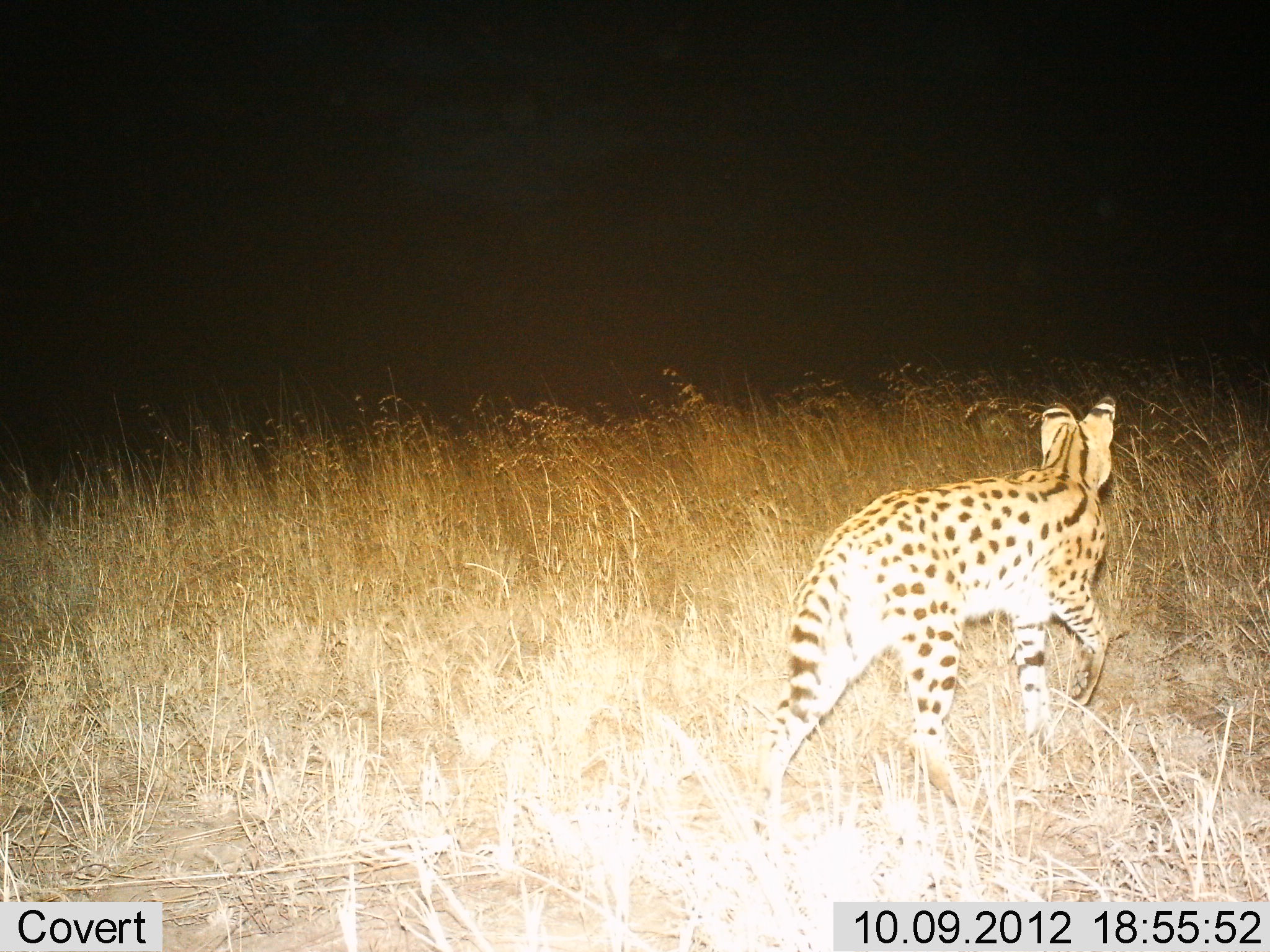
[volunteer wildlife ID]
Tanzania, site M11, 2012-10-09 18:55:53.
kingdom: Animalia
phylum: Chordata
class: Mammalia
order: Carnivora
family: Felidae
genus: Leptailurus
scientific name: Leptailurus serval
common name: serval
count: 1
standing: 33%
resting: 0%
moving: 75%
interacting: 8%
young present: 0%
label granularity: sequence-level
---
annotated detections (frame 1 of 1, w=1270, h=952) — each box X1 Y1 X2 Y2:
animal: 756 396 1120 823